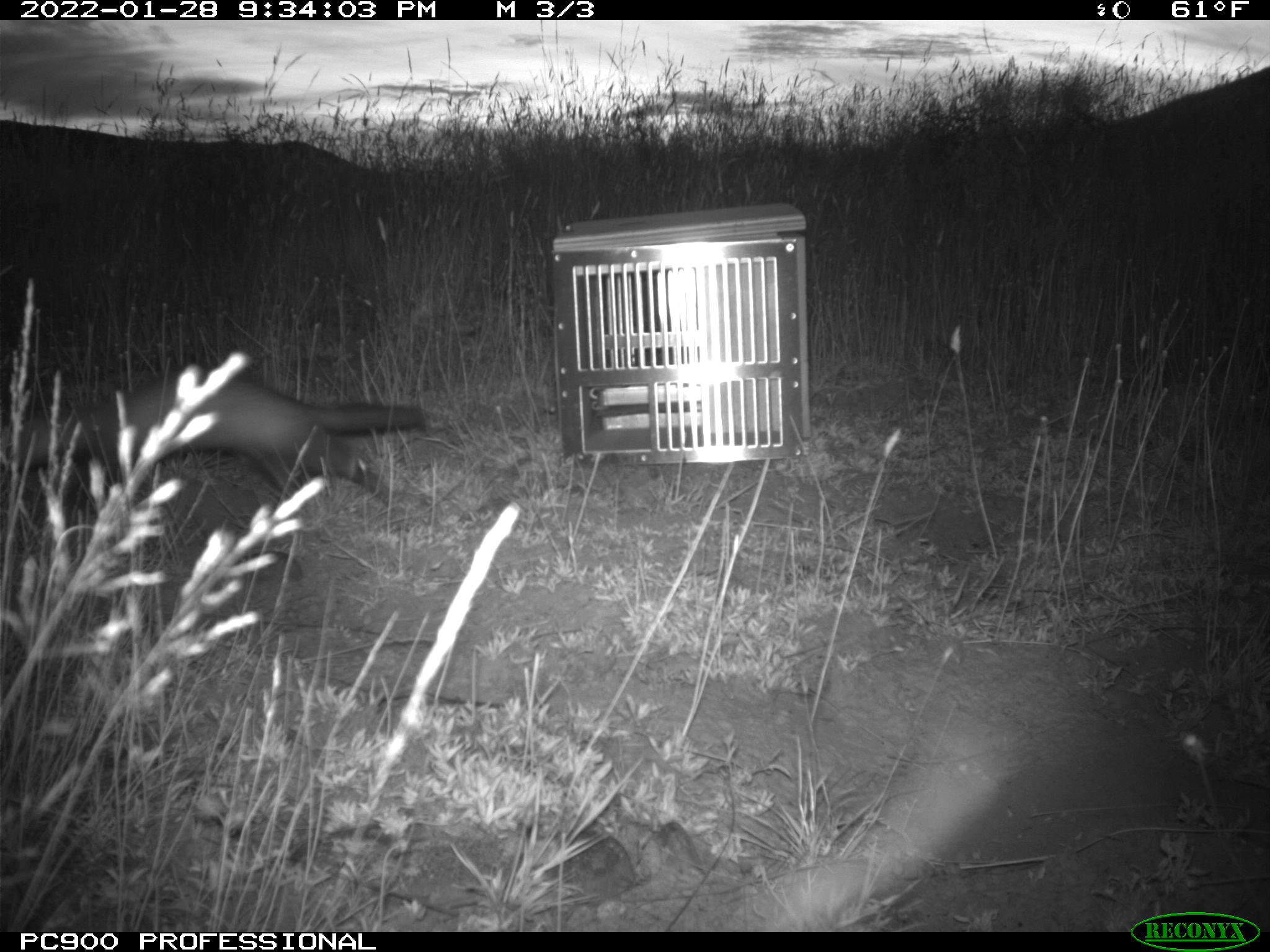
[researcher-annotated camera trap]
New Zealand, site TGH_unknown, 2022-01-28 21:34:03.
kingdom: Animalia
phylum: Chordata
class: Mammalia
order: Carnivora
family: Mustelidae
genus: Mustela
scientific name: Mustela furo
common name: ferret